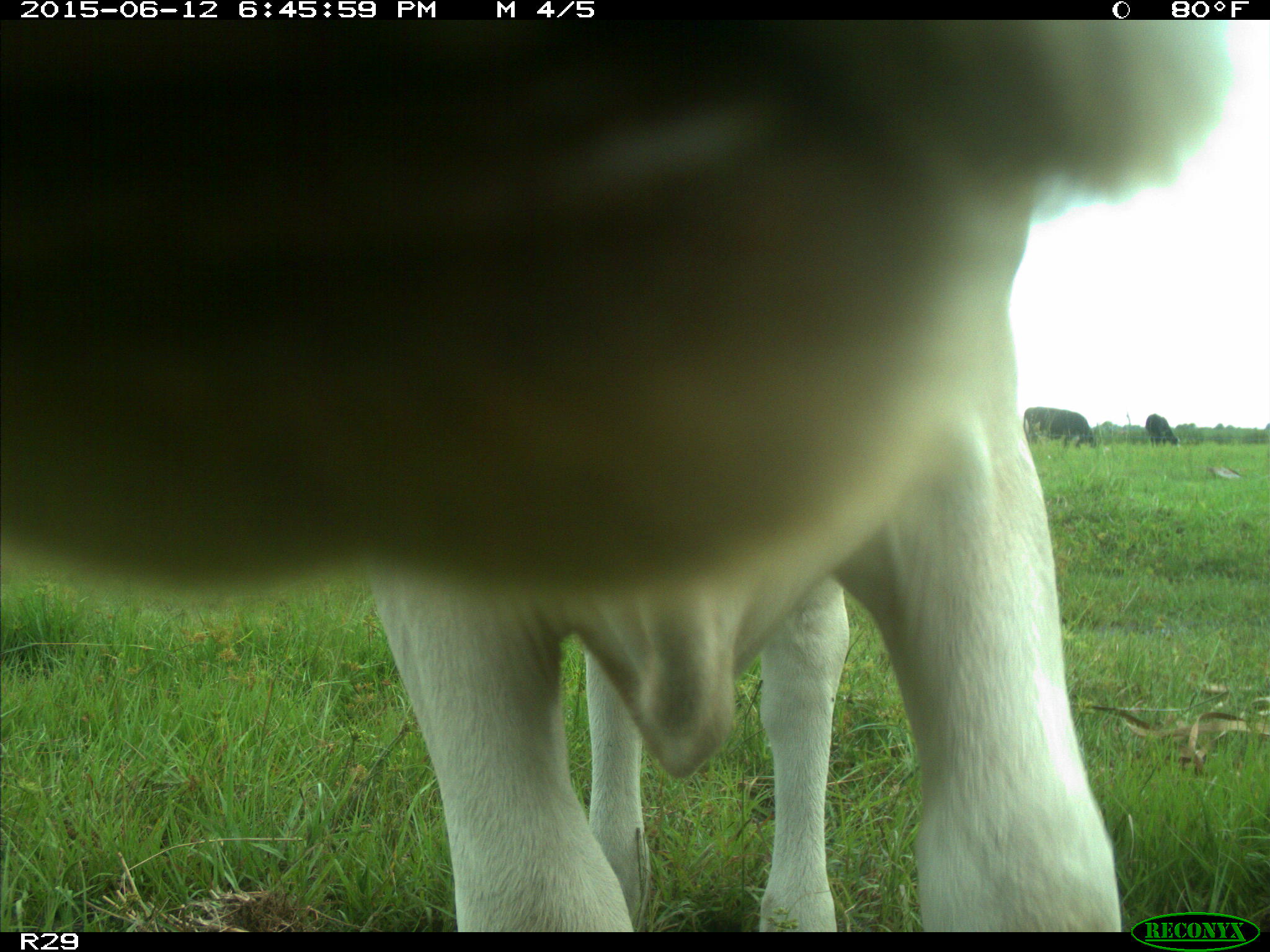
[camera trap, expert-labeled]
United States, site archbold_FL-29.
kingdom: Animalia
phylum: Chordata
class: Mammalia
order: Artiodactyla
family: Bovidae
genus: Bos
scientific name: Bos taurus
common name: domestic cow